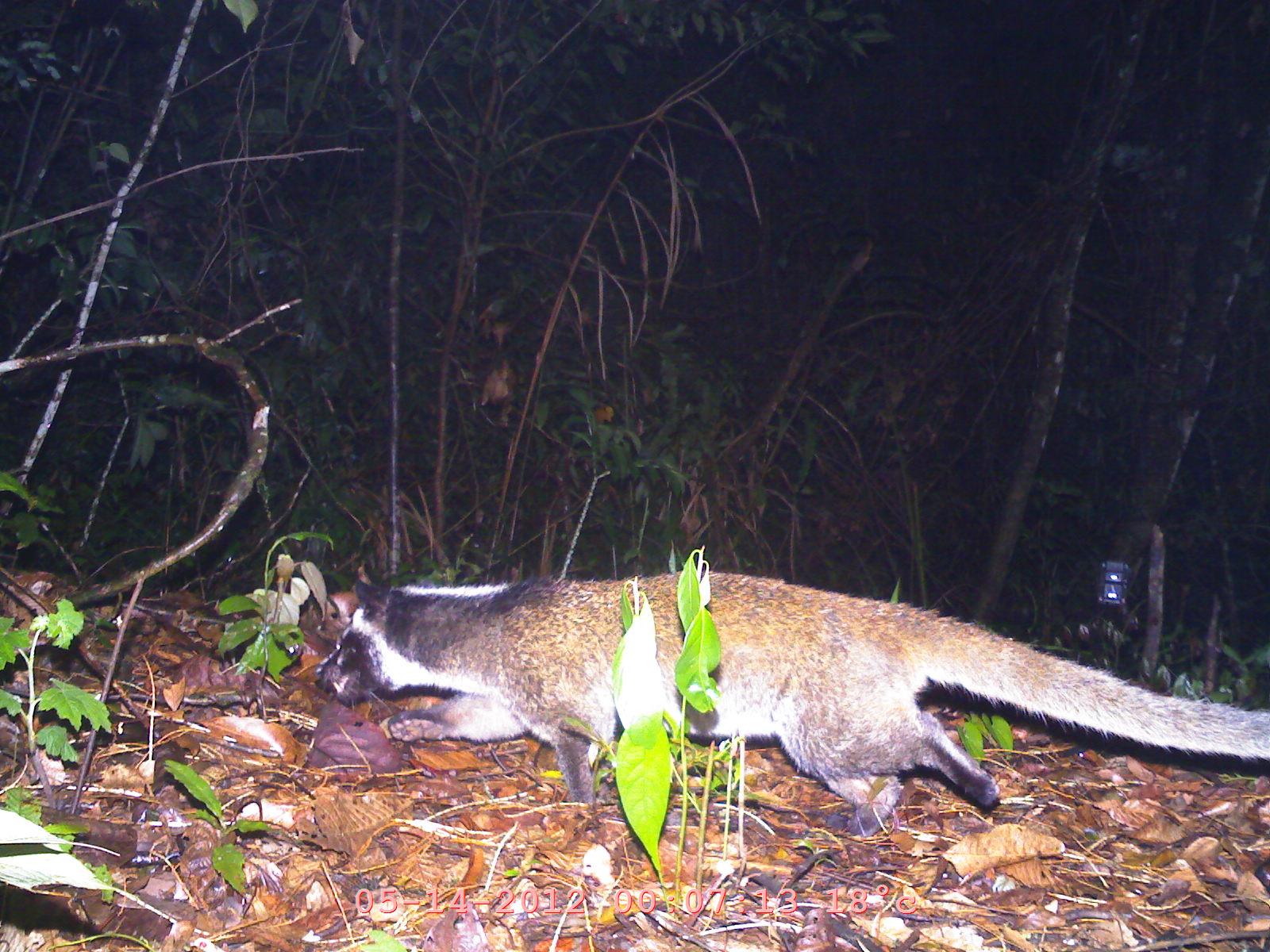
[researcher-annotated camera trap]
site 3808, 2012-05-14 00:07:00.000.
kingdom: Animalia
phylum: Chordata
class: Mammalia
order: Carnivora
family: Viverridae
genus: Paguma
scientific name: Paguma larvata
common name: masked palm civet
Paguma larvata (masked palm civet), count 1.